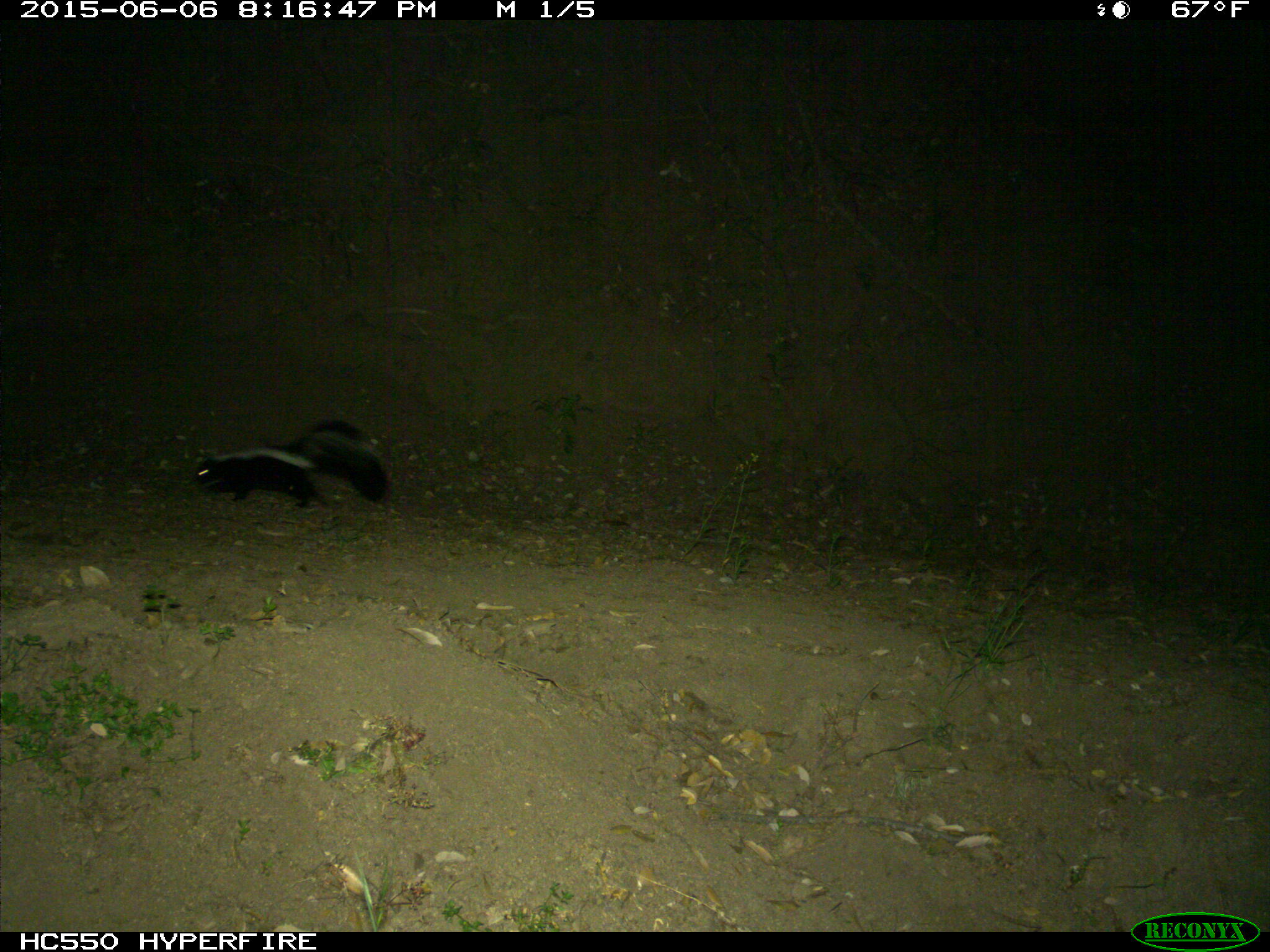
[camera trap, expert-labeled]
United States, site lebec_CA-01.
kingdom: Animalia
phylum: Chordata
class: Mammalia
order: Carnivora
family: Mephitidae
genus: Mephitis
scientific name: Mephitis mephitis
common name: striped skunk